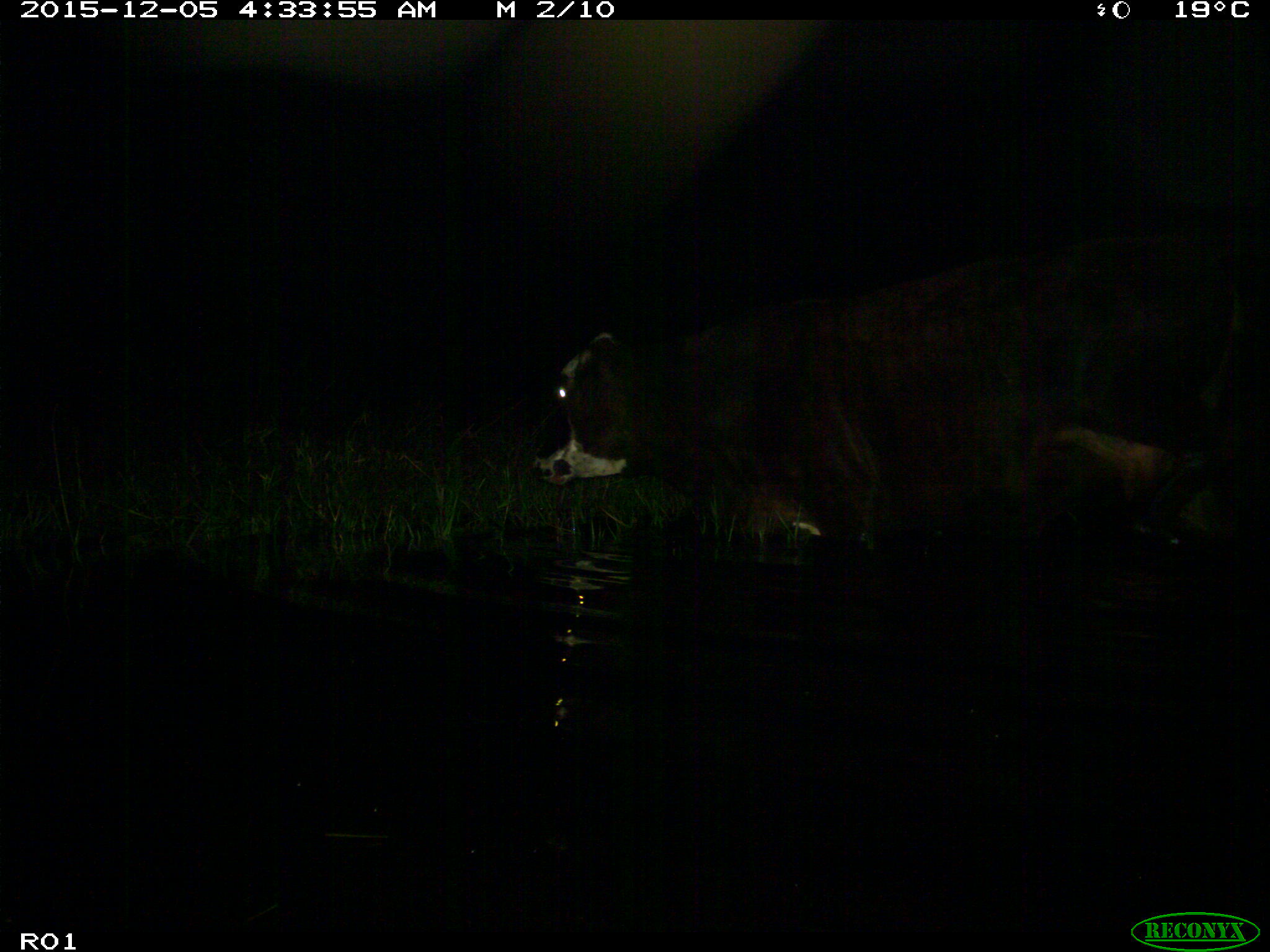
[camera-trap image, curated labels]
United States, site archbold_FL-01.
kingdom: Animalia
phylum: Chordata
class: Mammalia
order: Artiodactyla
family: Bovidae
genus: Bos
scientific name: Bos taurus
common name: domestic cow